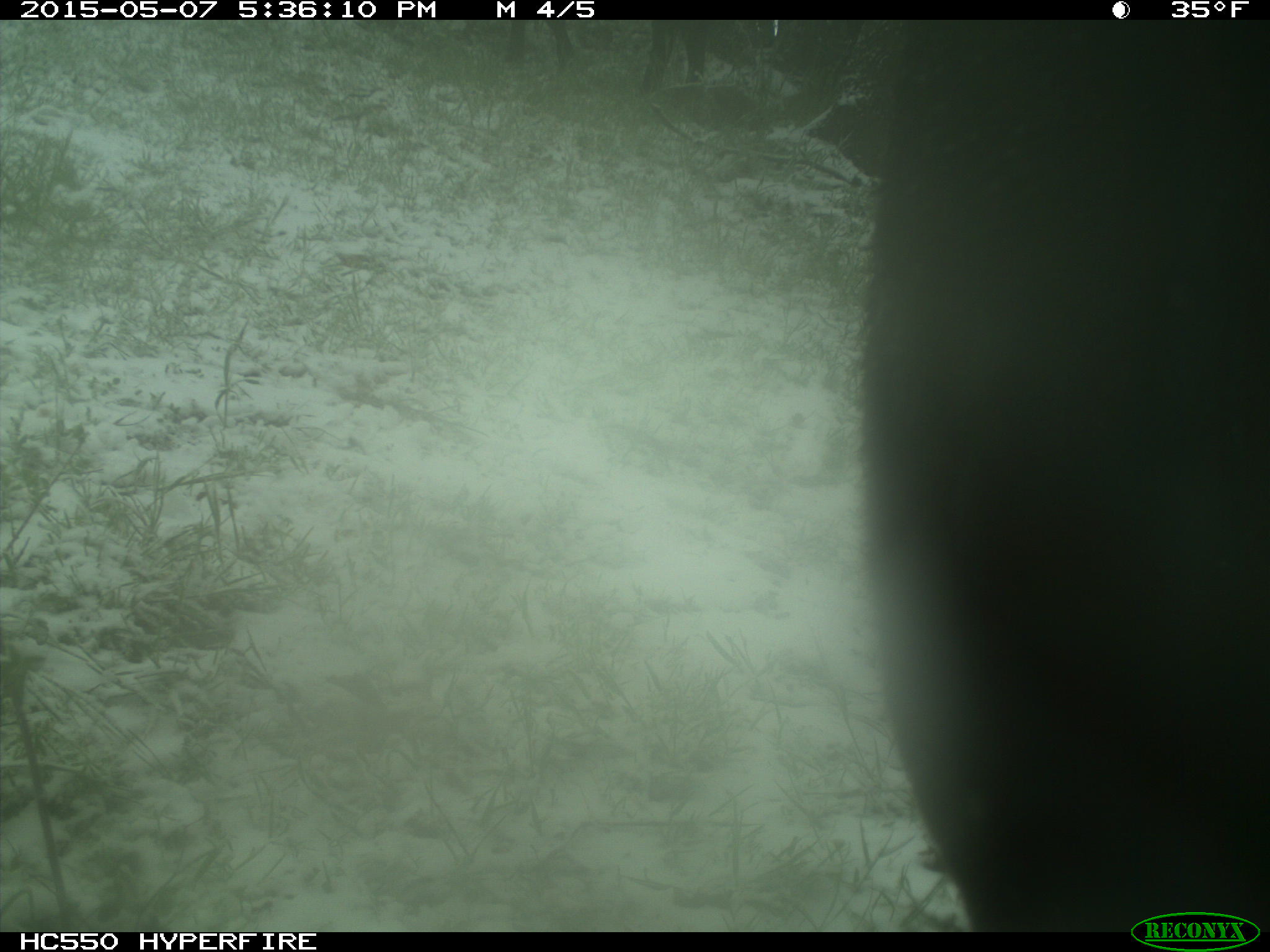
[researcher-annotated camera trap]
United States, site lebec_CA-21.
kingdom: Animalia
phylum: Chordata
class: Mammalia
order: Artiodactyla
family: Bovidae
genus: Bos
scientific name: Bos taurus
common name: domestic cow